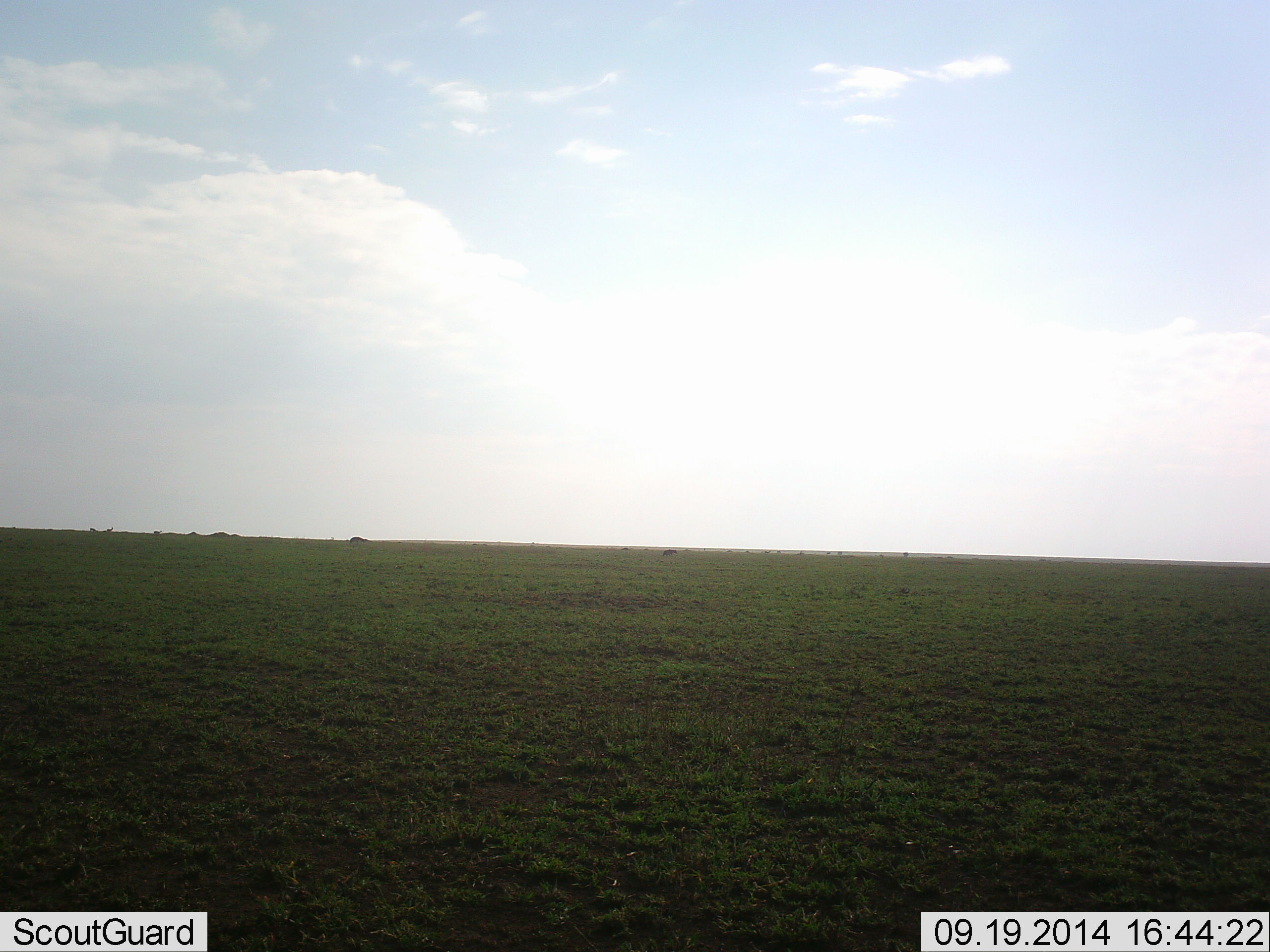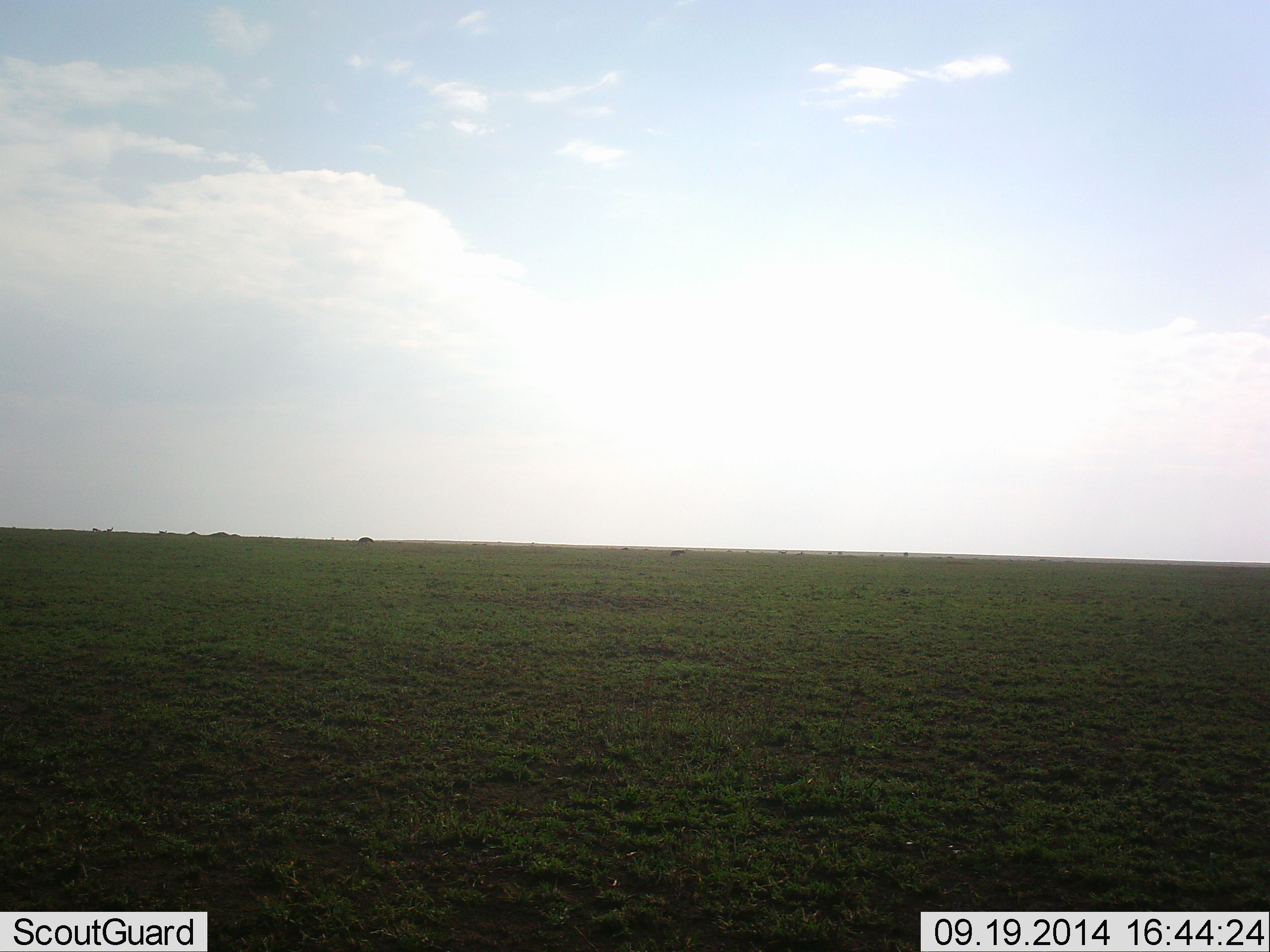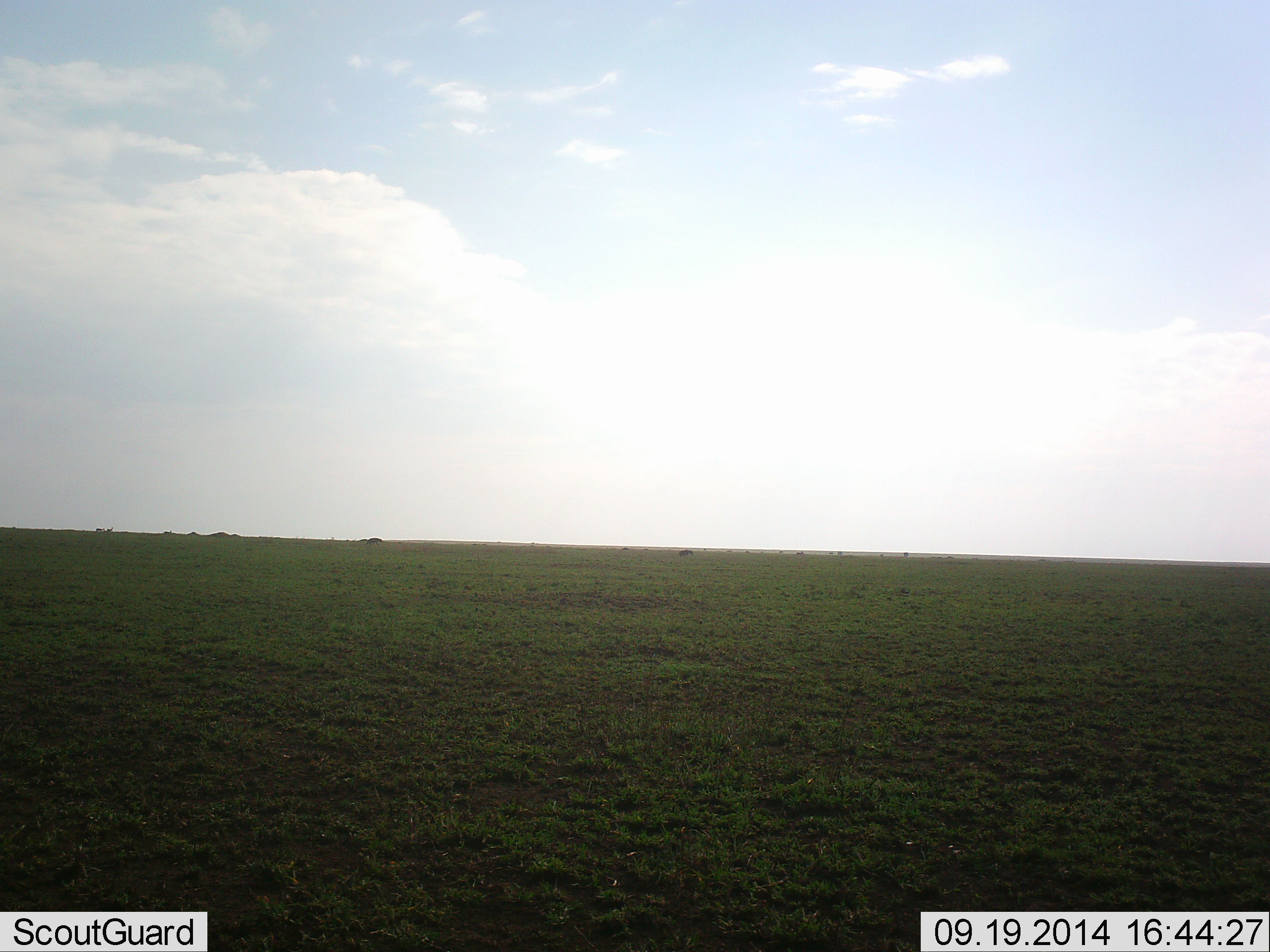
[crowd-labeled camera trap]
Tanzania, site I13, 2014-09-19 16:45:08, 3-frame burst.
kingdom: Animalia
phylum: Chordata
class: Mammalia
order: Artiodactyla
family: Bovidae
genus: Eudorcas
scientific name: Eudorcas thomsonii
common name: thomson's gazelle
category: gazellethomsons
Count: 2.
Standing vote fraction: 10%.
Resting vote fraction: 0%.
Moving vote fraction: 10%.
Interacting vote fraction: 0%.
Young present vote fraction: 0%.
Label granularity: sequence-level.